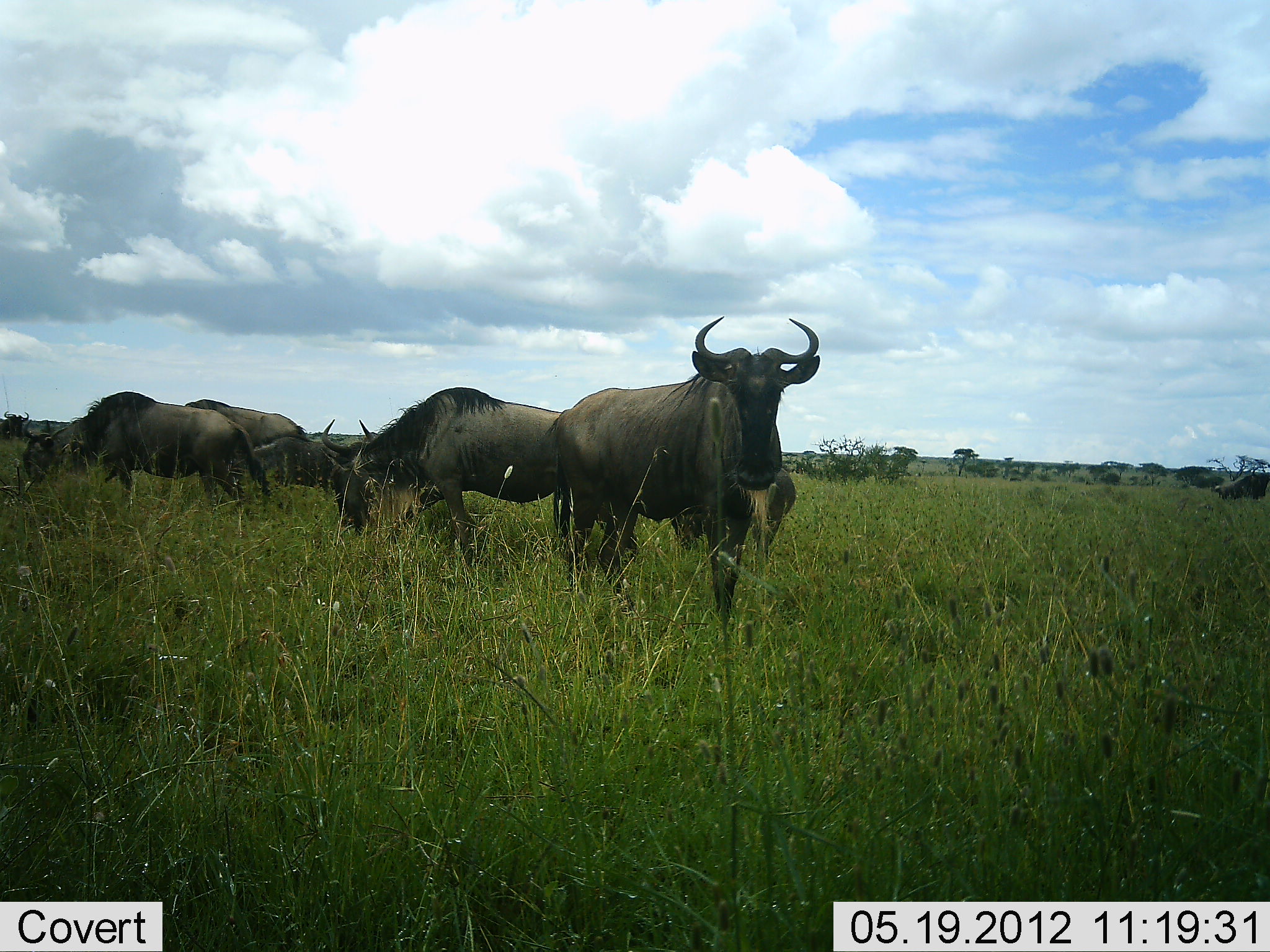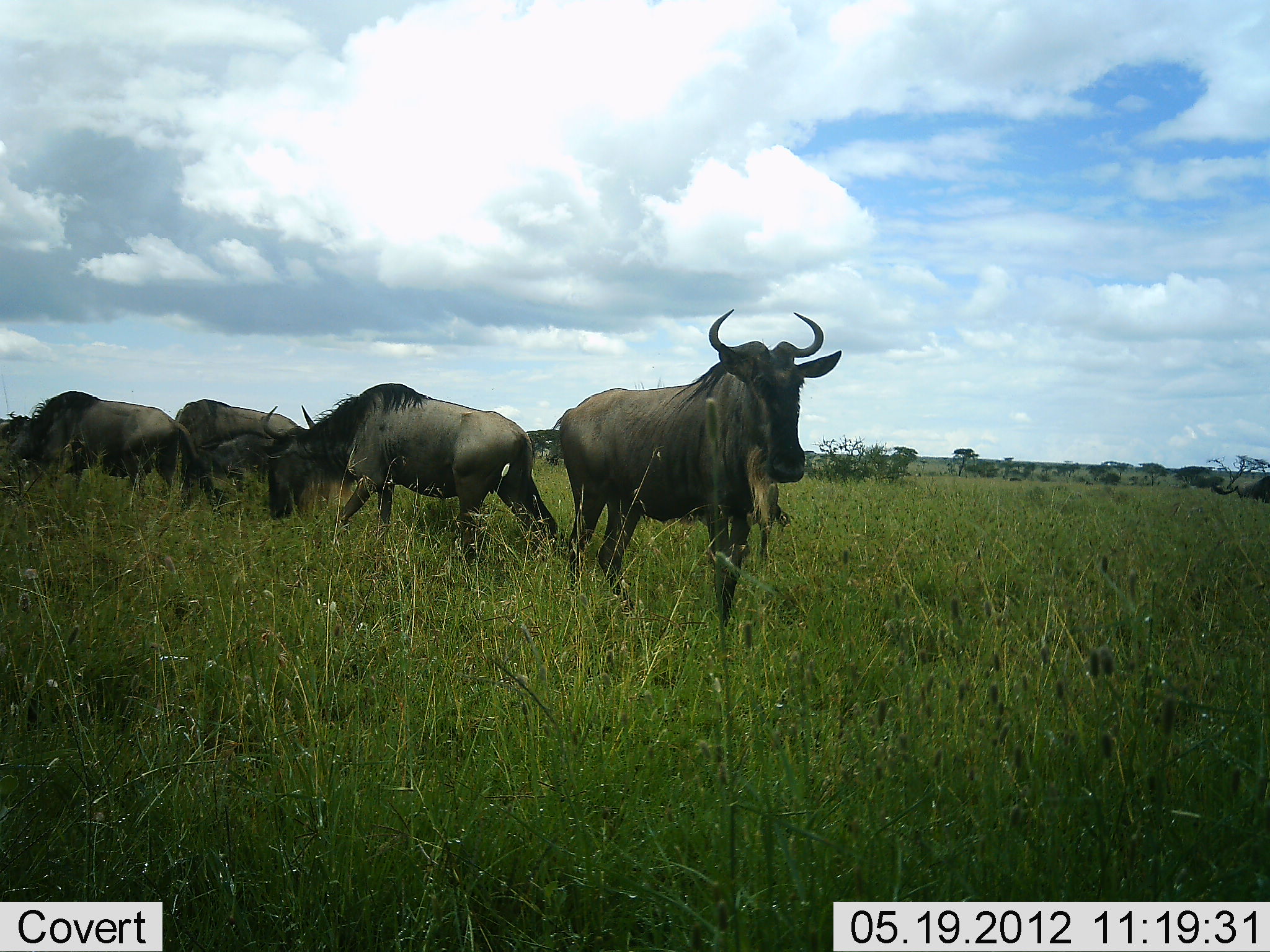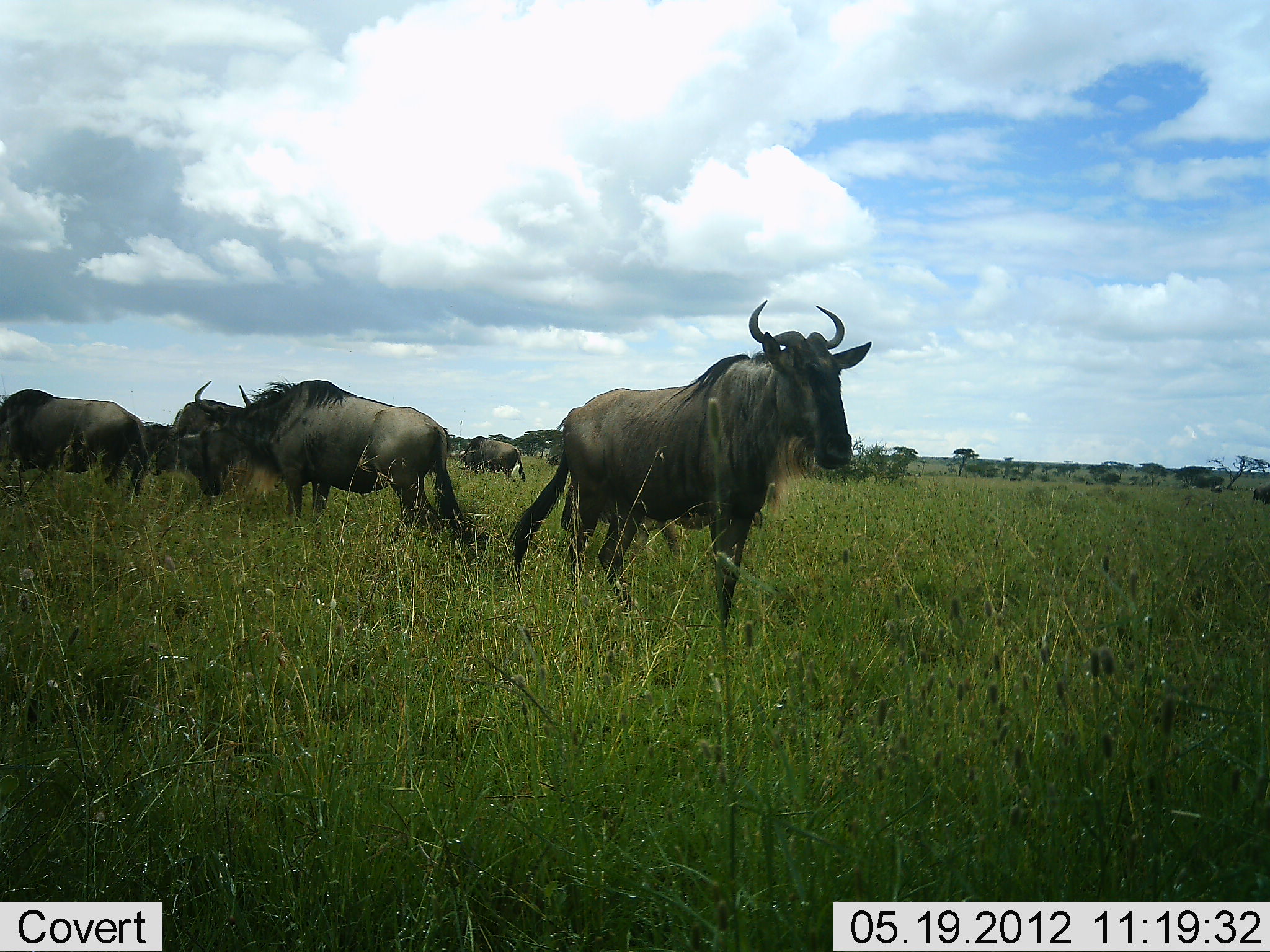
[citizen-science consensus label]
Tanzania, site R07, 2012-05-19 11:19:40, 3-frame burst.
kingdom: Animalia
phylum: Chordata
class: Mammalia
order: Artiodactyla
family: Bovidae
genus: Connochaetes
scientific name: Connochaetes taurinus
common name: blue wildebeest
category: wildebeest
Wildebeest (blue wildebeest) (Connochaetes taurinus), count 6. Behavior (volunteer vote fractions): standing 70%, resting 0%, moving 80%, interacting 0%. Young present (vote fraction): 10%. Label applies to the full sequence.